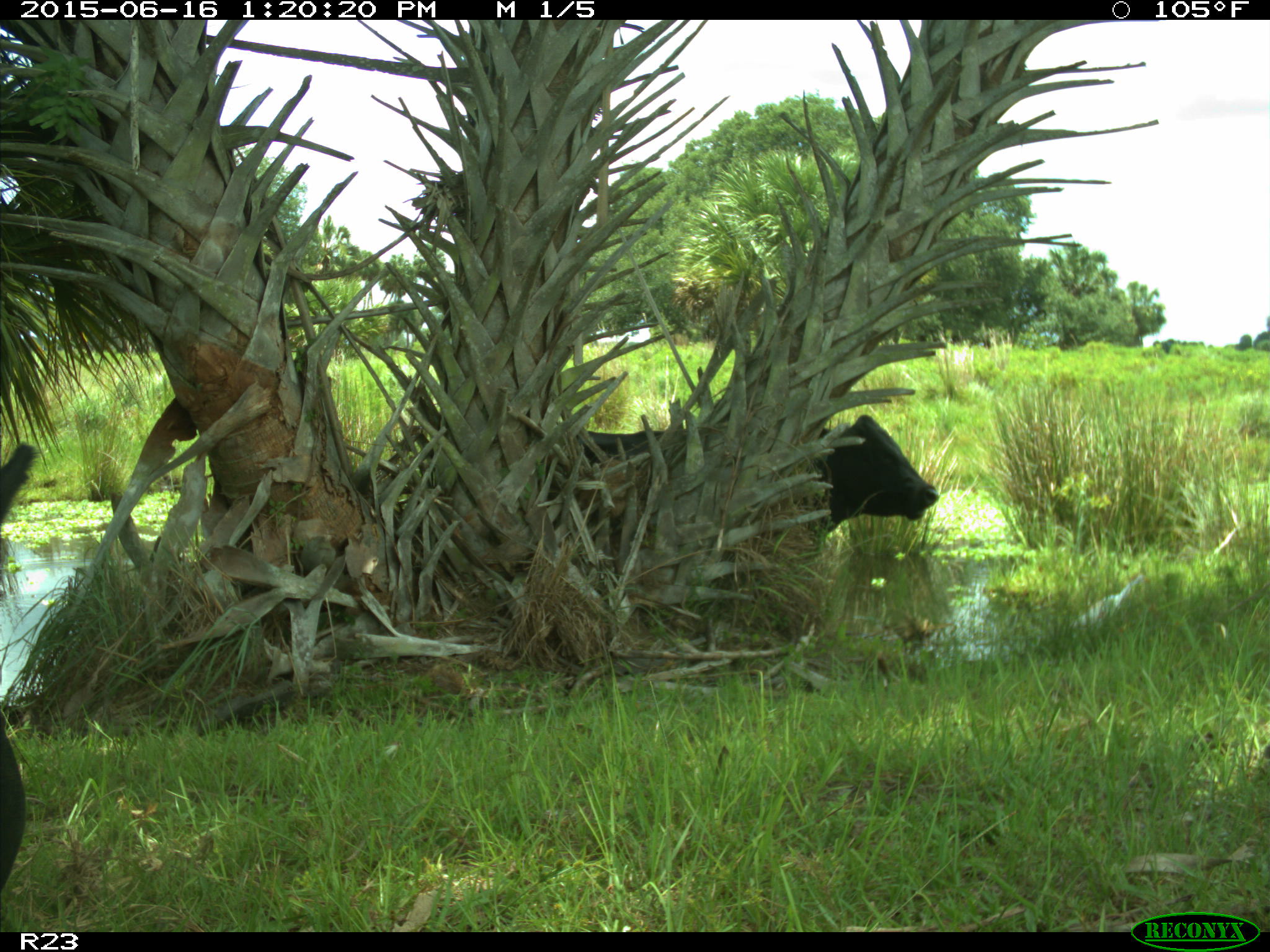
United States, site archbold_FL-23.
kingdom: Animalia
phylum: Chordata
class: Mammalia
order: Artiodactyla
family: Bovidae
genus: Bos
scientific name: Bos taurus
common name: domestic cow